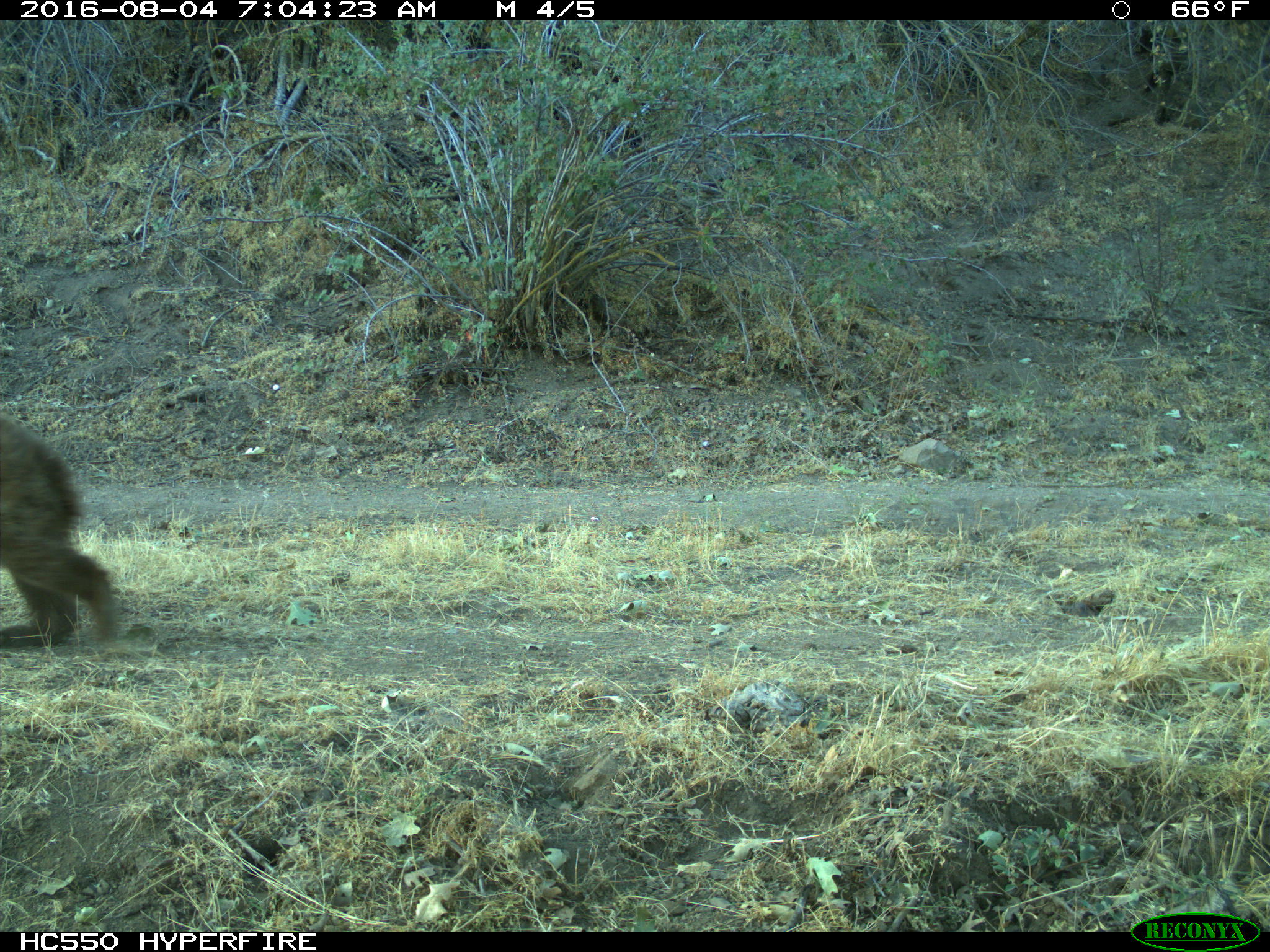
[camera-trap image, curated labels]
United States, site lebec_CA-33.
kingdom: Animalia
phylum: Chordata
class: Mammalia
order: Carnivora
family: Ursidae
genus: Ursus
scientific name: Ursus americanus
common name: american black bear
Ursus americanus (american black bear).